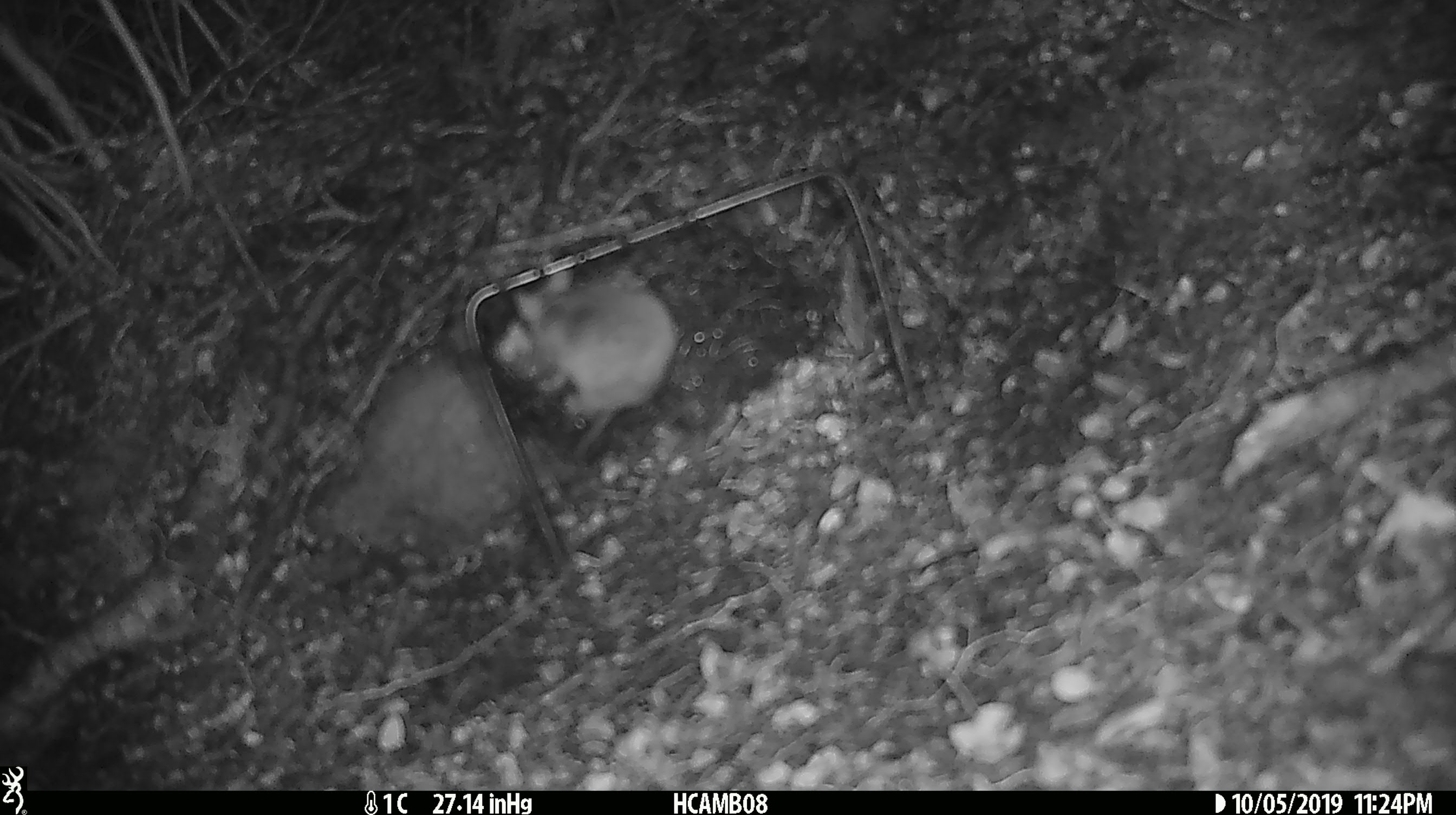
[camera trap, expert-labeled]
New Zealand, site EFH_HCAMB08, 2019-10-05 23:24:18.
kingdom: Animalia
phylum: Chordata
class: Mammalia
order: Rodentia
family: Muridae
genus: Mus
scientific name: Mus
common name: mouse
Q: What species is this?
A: Mouse (Mus).